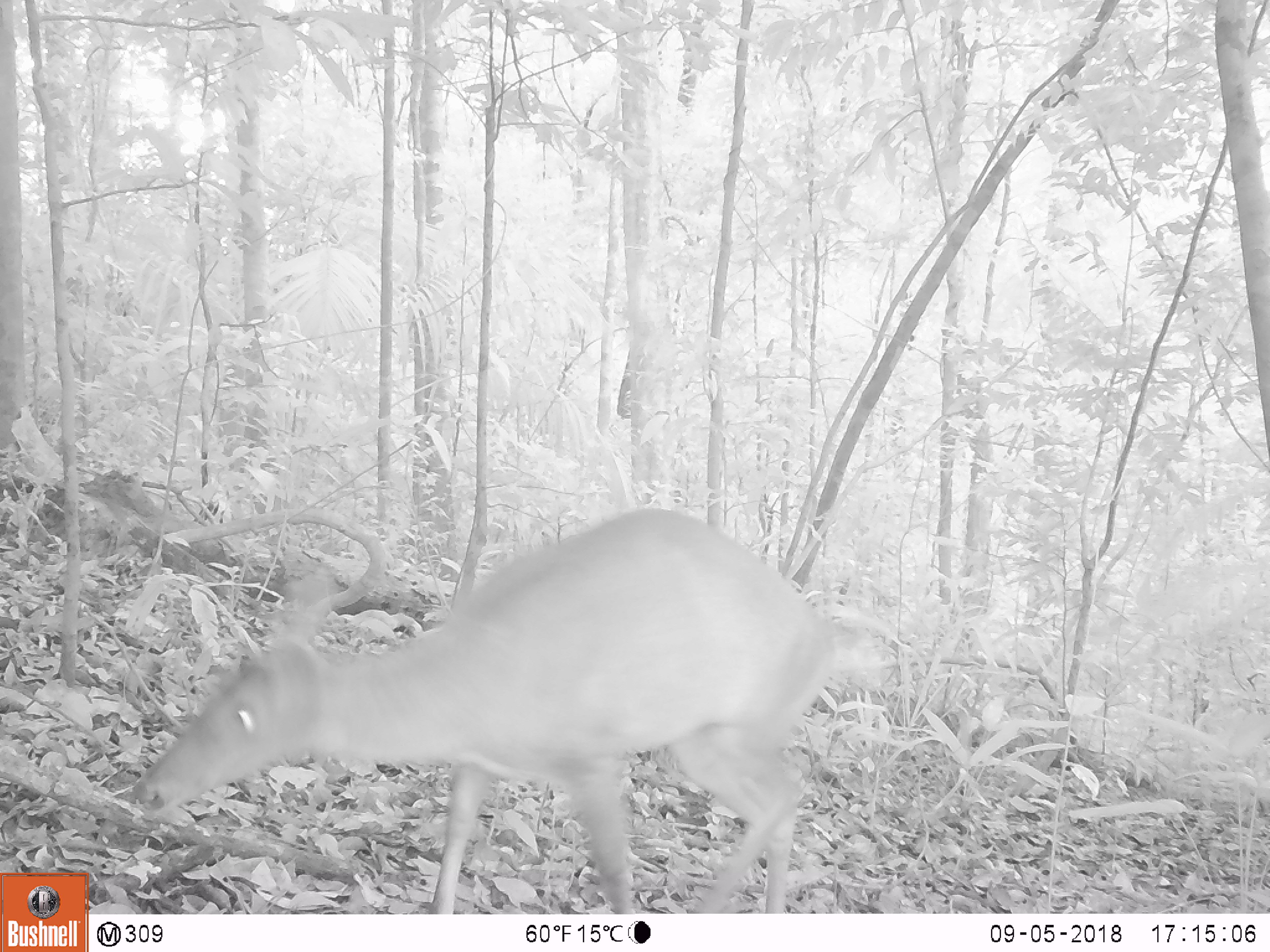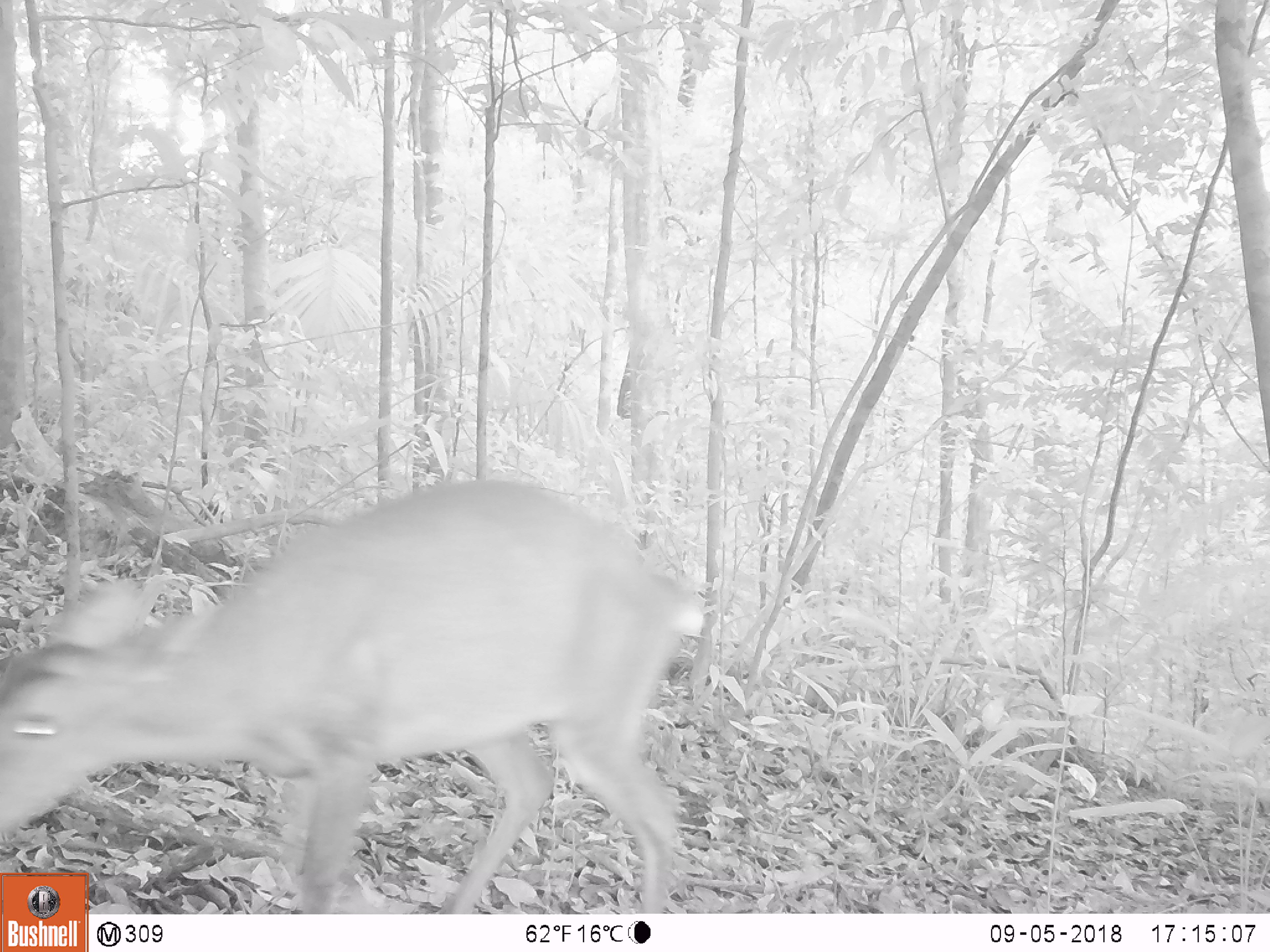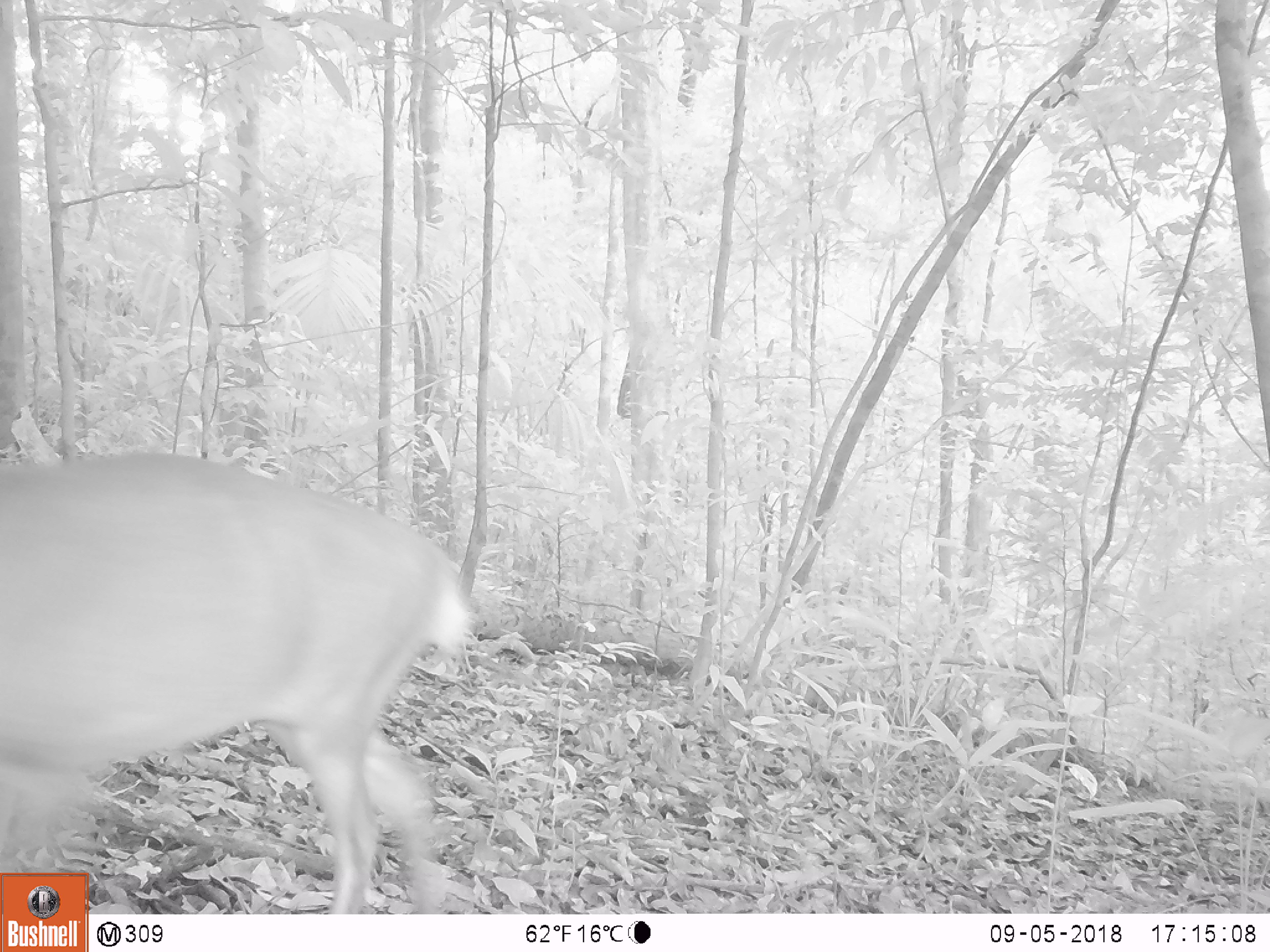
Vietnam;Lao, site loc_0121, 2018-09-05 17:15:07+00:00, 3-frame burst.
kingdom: Animalia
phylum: Chordata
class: Mammalia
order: Artiodactyla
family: Cervidae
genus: Muntiacus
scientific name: Muntiacus vuquangensis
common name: large-antlered muntjac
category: large antlered muntjac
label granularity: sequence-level